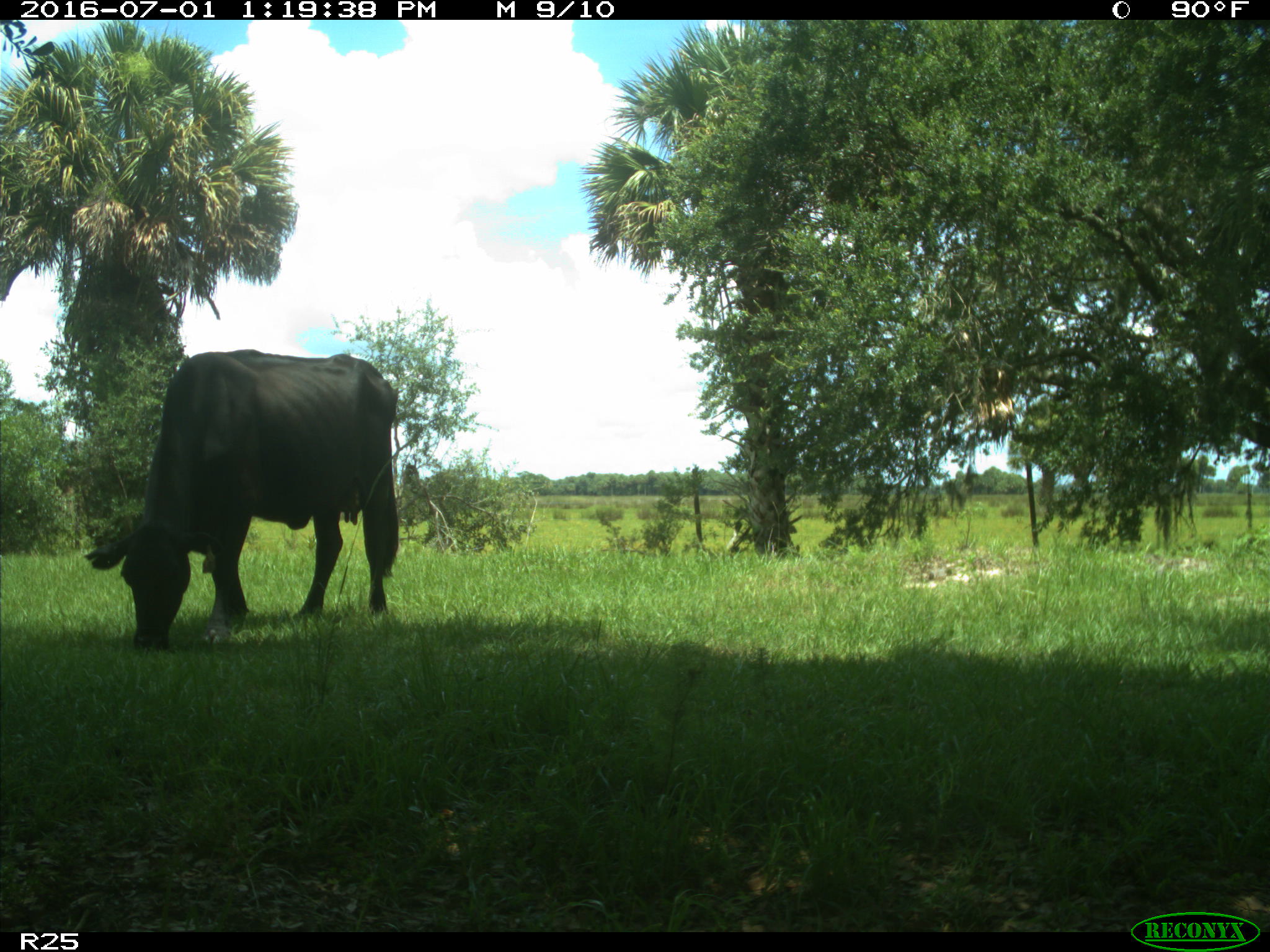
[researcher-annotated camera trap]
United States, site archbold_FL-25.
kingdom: Animalia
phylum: Chordata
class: Mammalia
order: Artiodactyla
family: Bovidae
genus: Bos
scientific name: Bos taurus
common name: domestic cow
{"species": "Bos taurus (domestic cow)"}